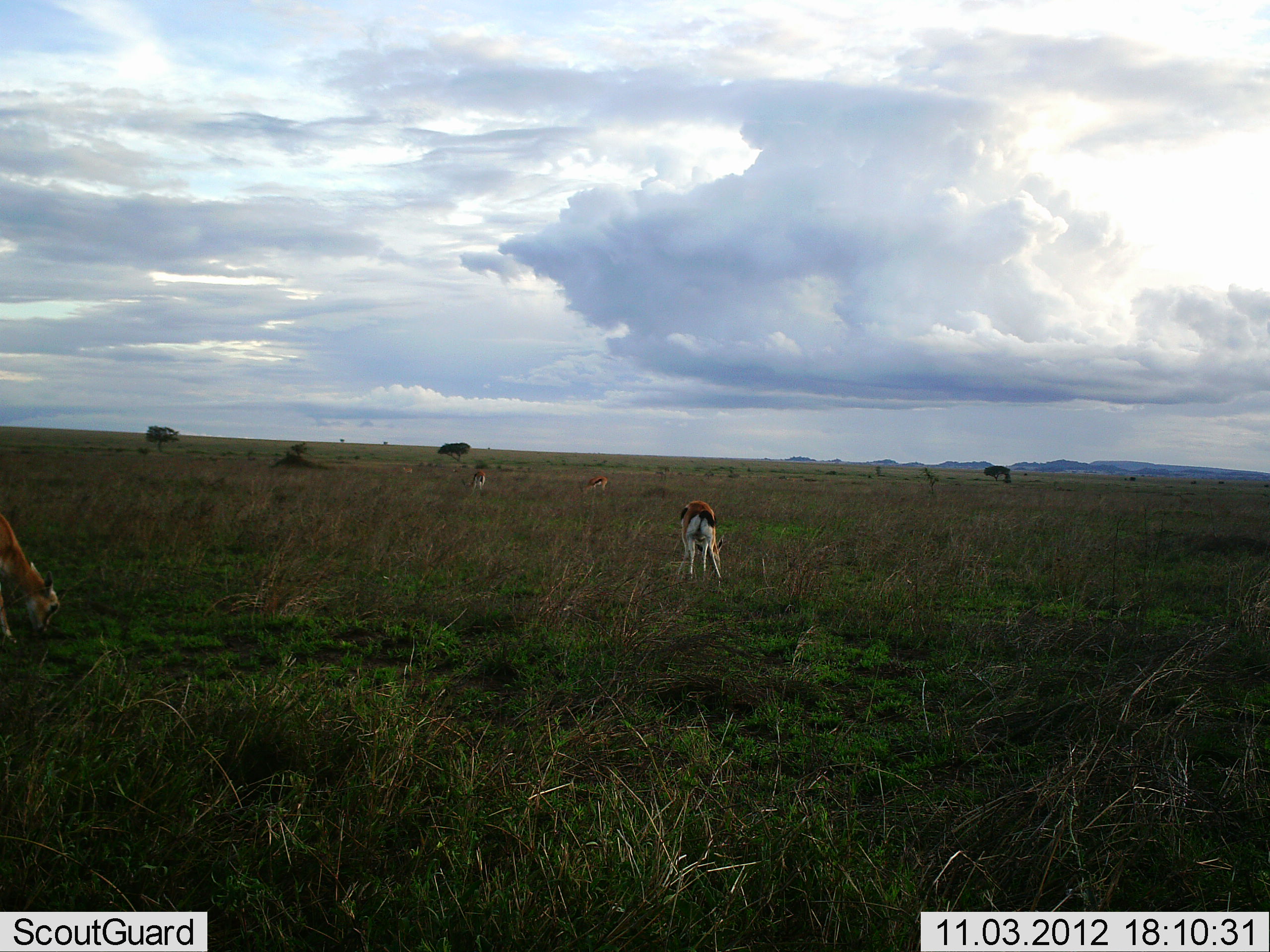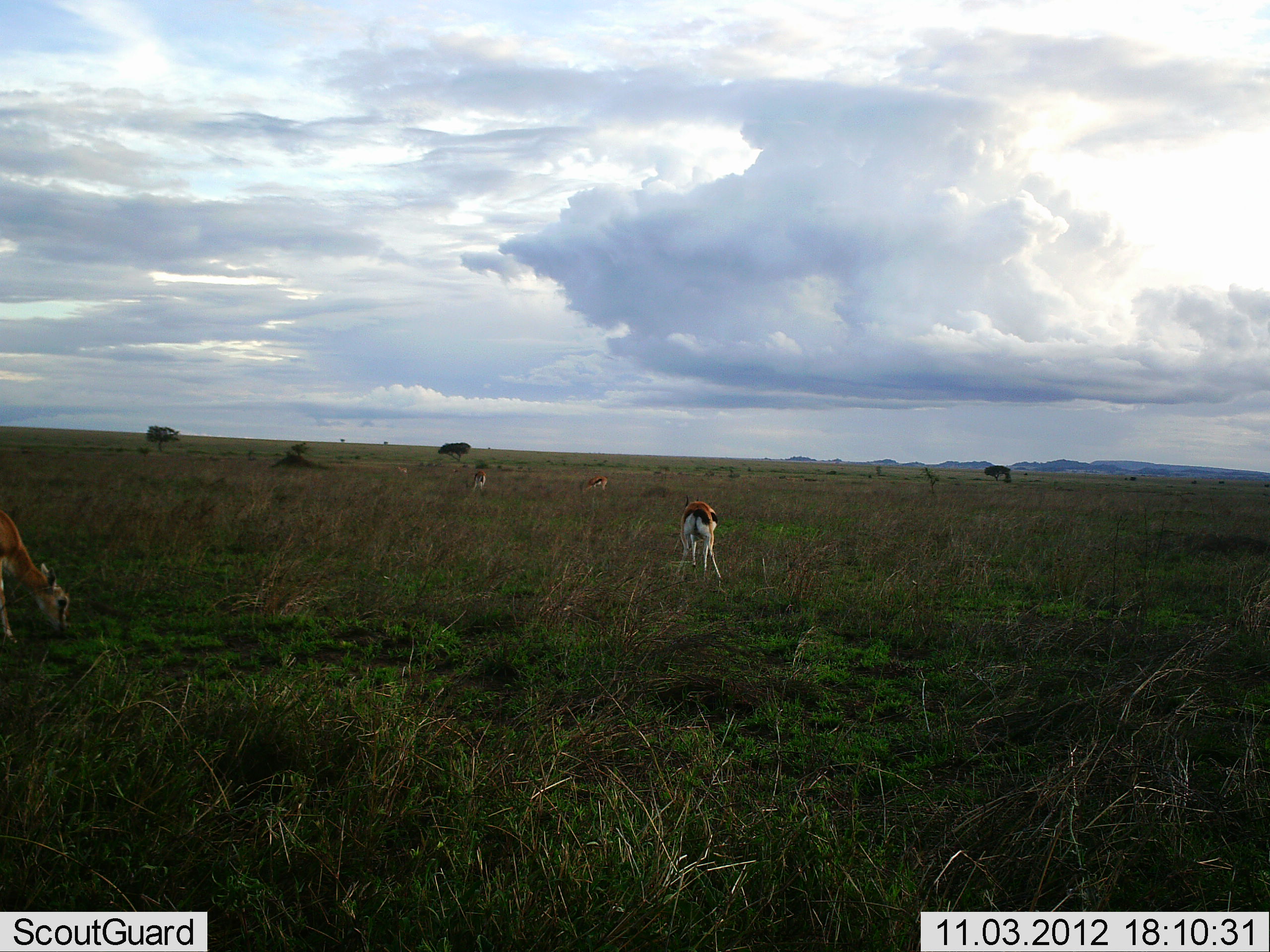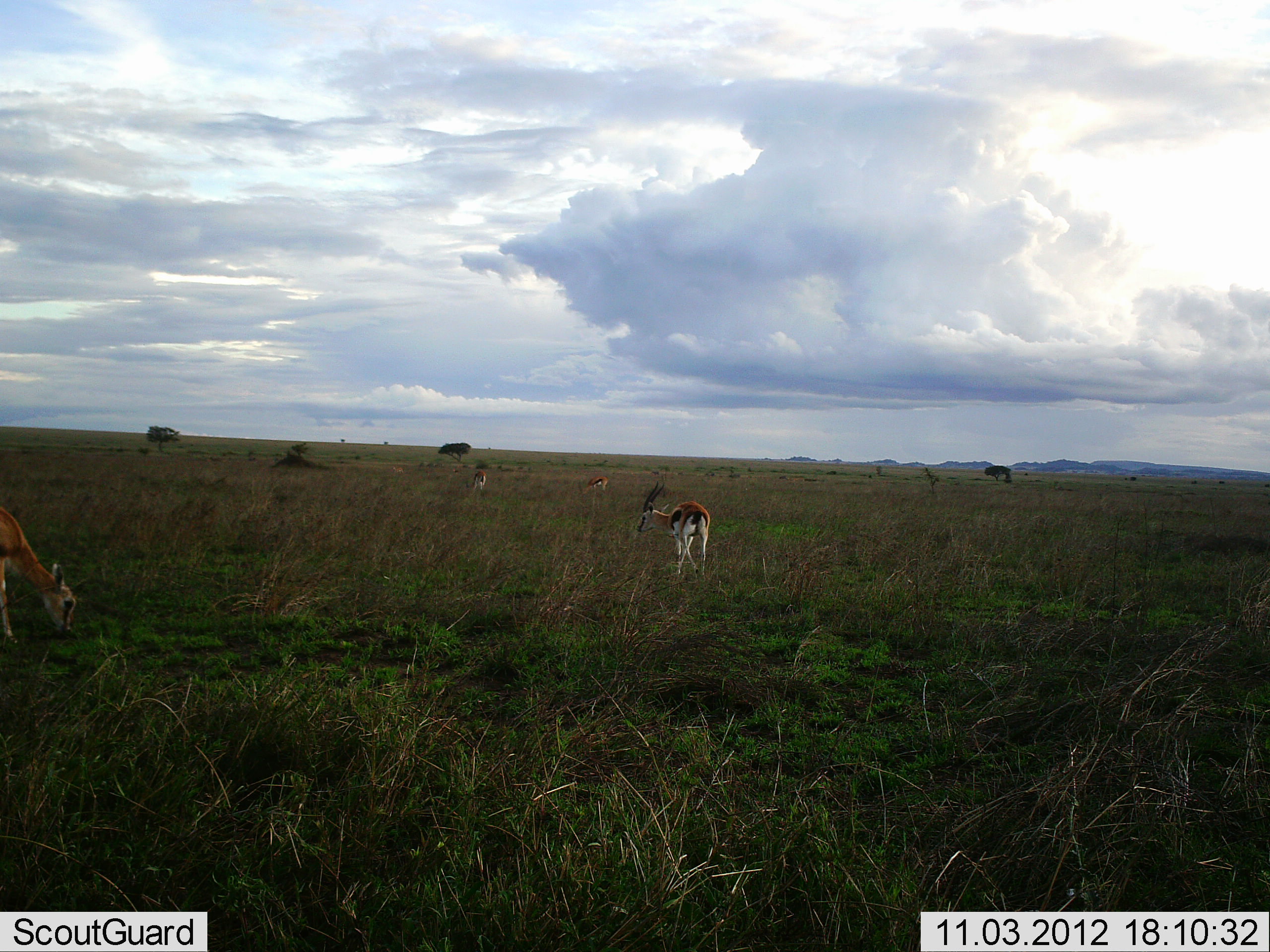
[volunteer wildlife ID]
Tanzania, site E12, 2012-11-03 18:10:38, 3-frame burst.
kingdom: Animalia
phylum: Chordata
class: Mammalia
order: Artiodactyla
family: Bovidae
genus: Eudorcas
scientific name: Eudorcas thomsonii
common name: thomson's gazelle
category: gazellethomsons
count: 4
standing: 40%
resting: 0%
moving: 0%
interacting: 0%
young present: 0%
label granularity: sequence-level